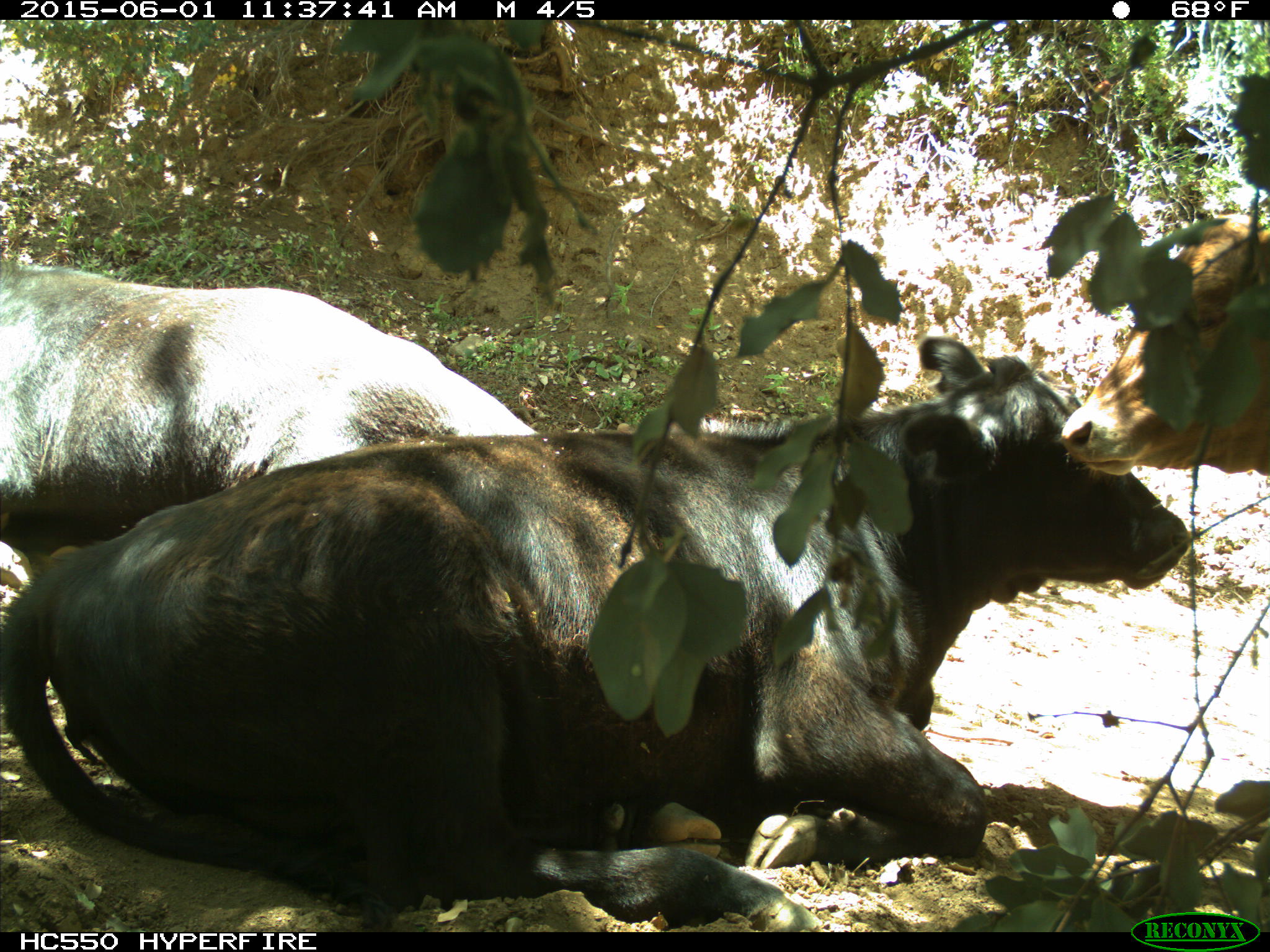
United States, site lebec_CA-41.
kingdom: Animalia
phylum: Chordata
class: Mammalia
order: Artiodactyla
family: Bovidae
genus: Bos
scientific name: Bos taurus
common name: domestic cow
Bos taurus (domestic cow).